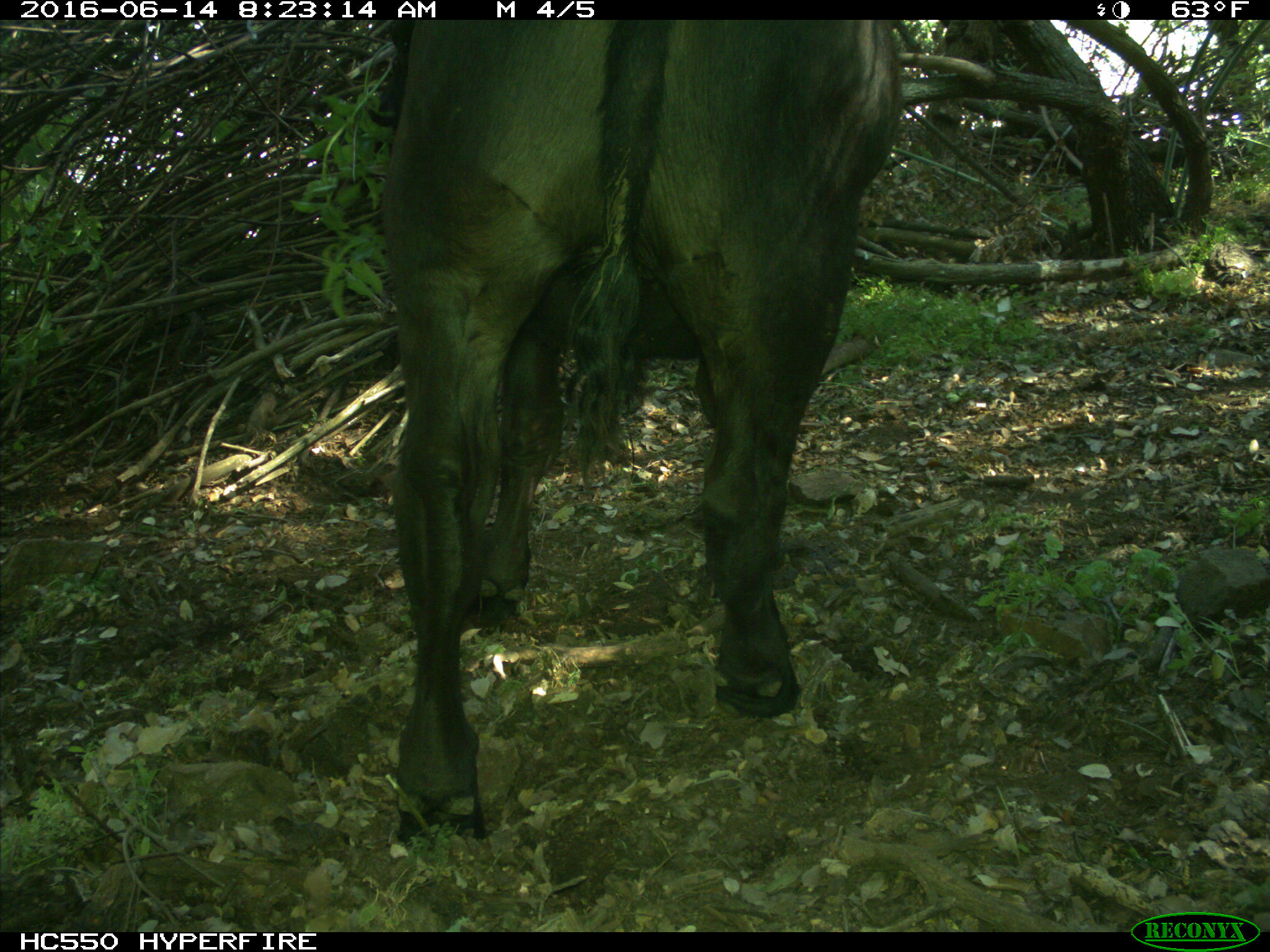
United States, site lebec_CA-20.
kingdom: Animalia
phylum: Chordata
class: Mammalia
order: Artiodactyla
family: Bovidae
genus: Bos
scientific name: Bos taurus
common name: domestic cow